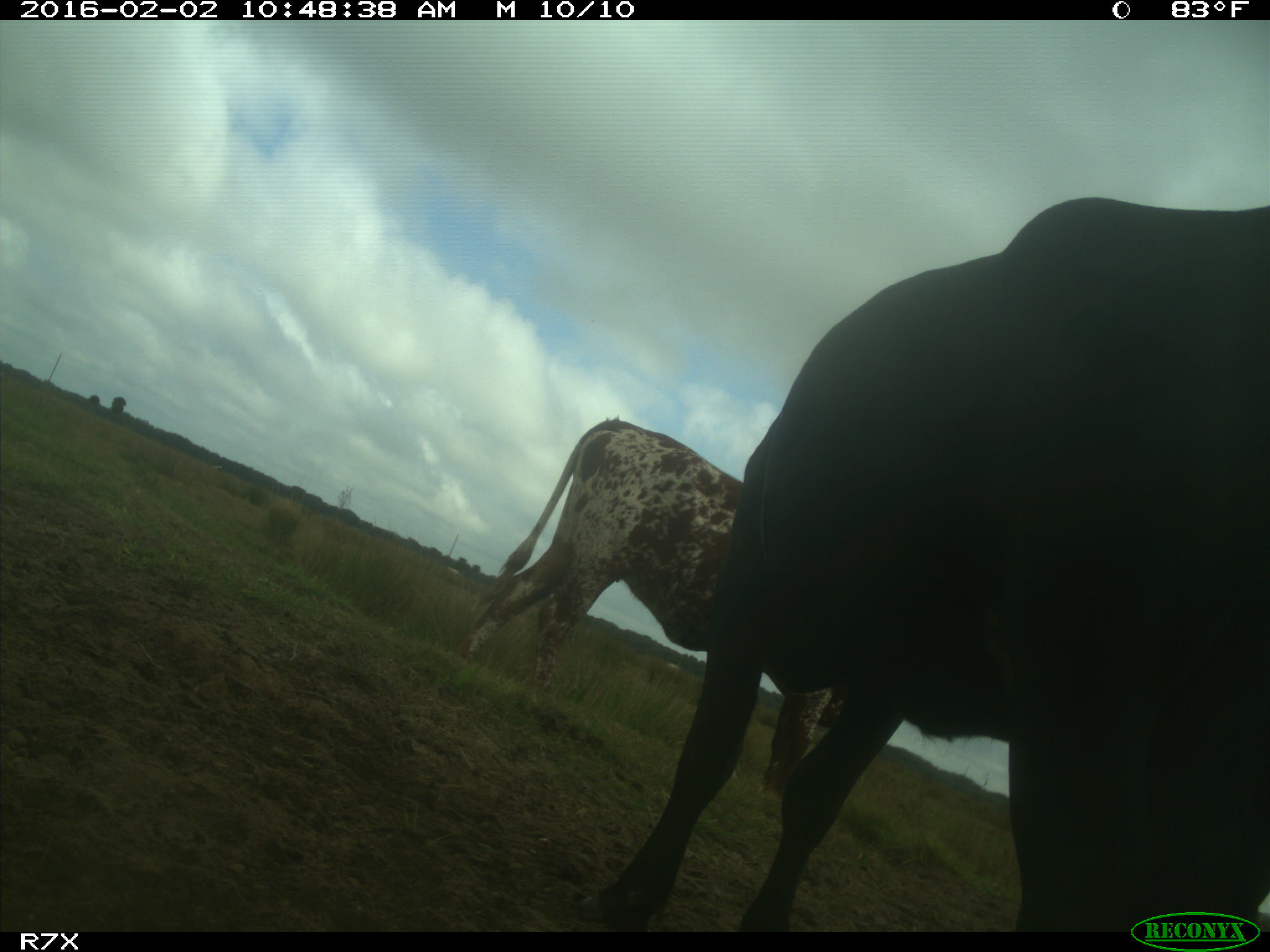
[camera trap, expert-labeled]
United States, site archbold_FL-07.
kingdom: Animalia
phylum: Chordata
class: Mammalia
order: Artiodactyla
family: Bovidae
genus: Bos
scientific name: Bos taurus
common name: domestic cow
Bos taurus (domestic cow).